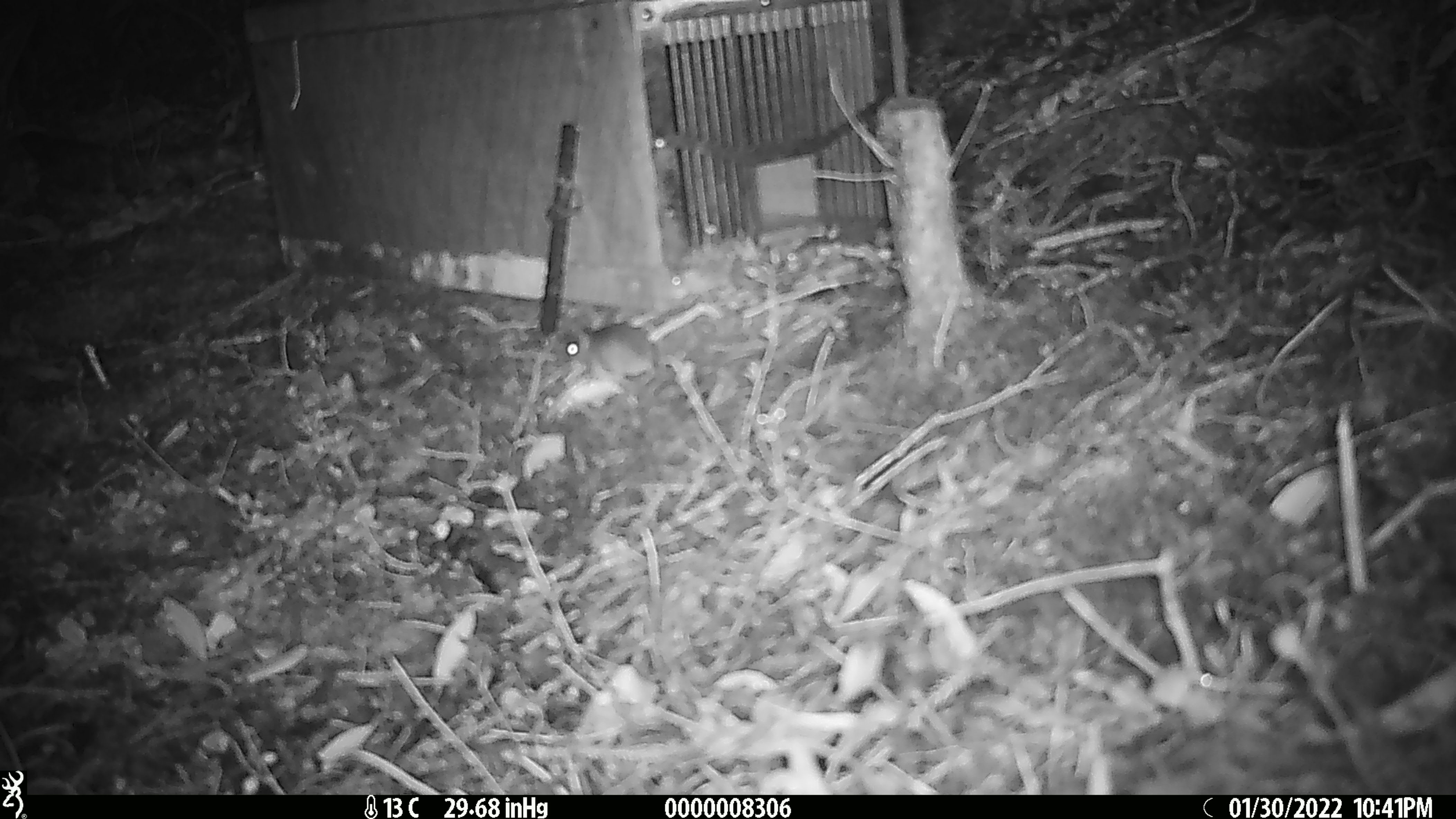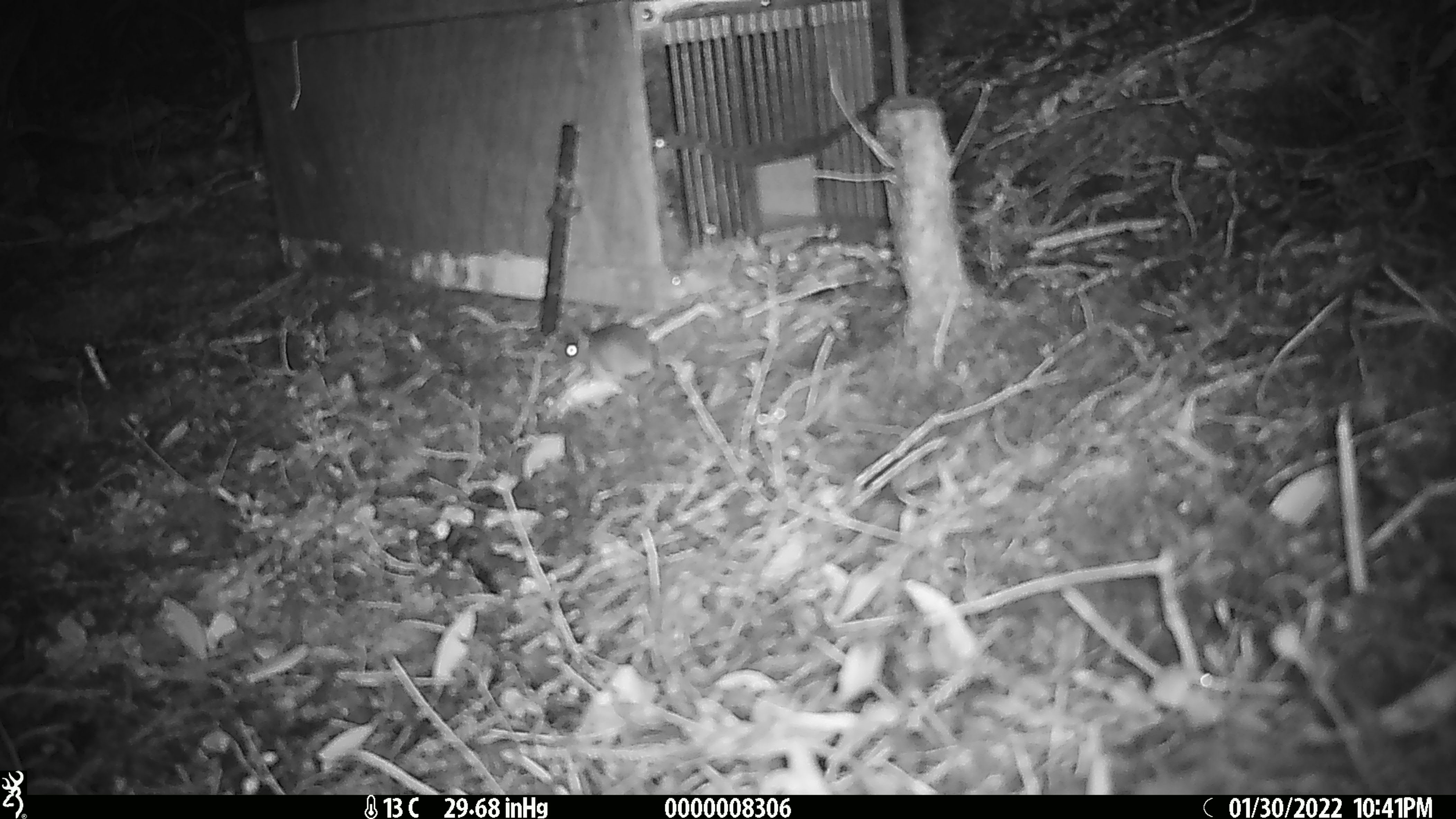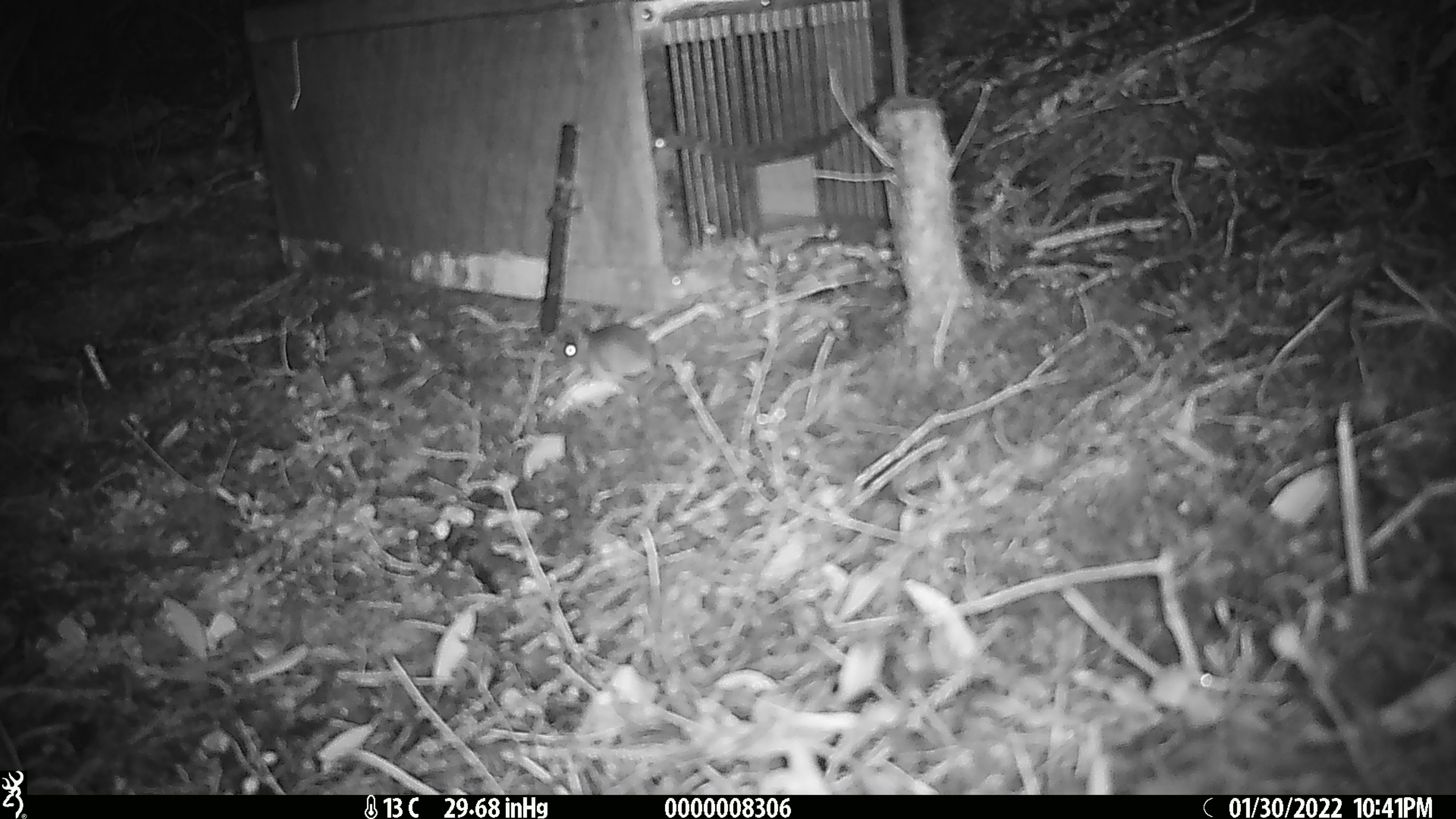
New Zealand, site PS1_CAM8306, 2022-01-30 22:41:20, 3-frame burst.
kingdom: Animalia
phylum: Chordata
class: Mammalia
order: Rodentia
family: Muridae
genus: Mus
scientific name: Mus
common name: mouse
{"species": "mouse (Mus)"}